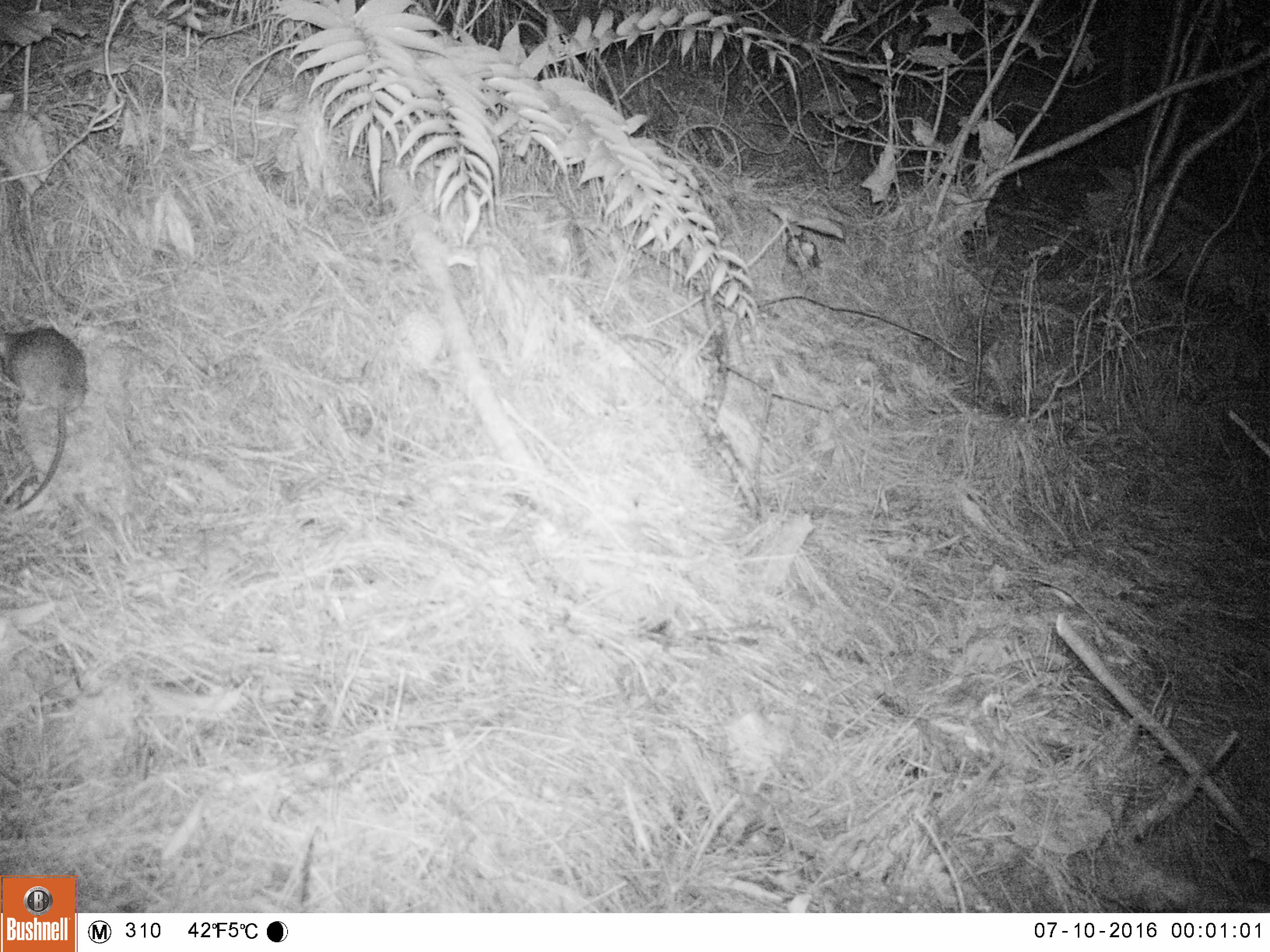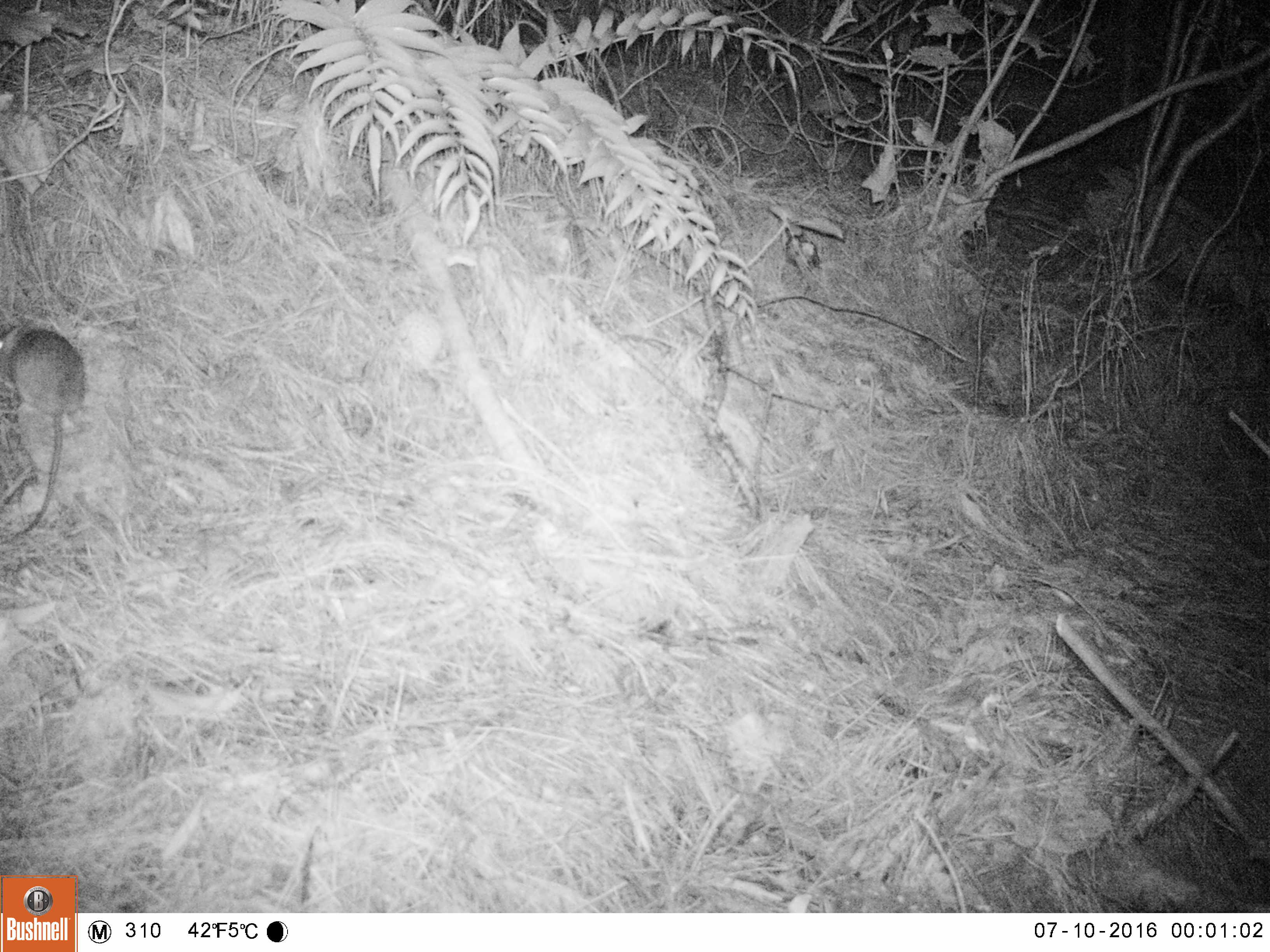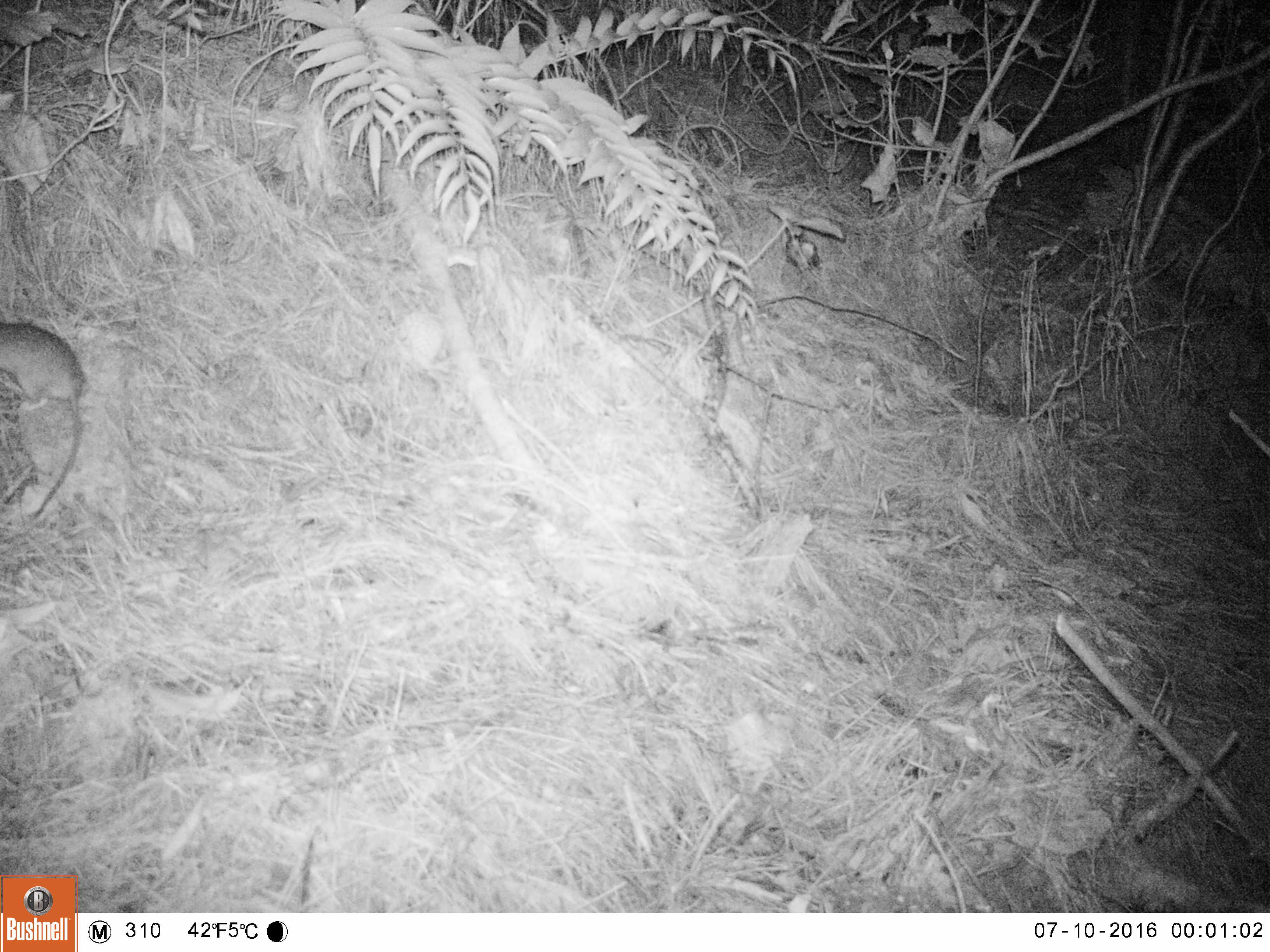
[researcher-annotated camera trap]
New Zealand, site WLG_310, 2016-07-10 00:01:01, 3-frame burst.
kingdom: Animalia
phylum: Chordata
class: Mammalia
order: Rodentia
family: Muridae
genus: Rattus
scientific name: Rattus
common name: rat